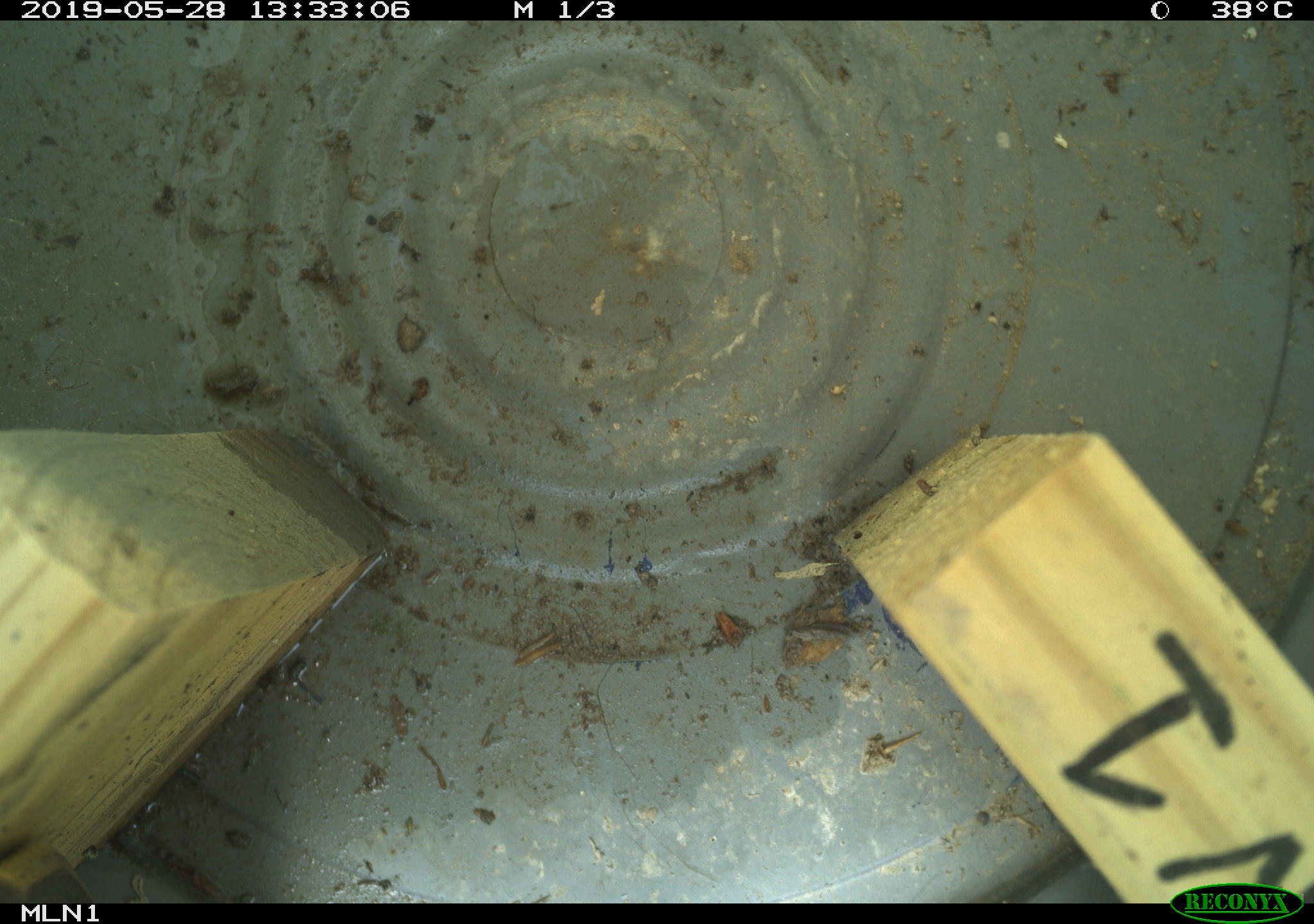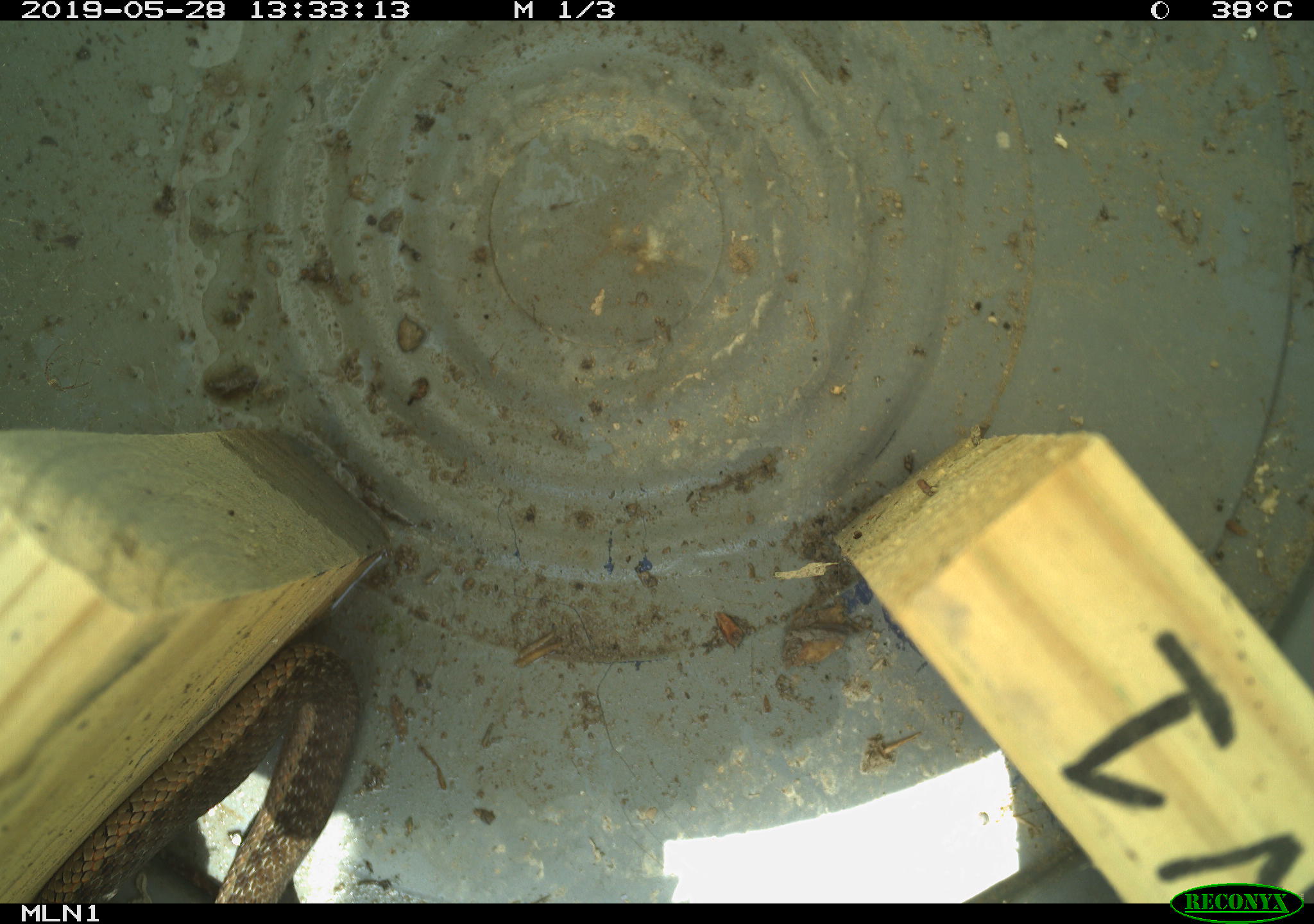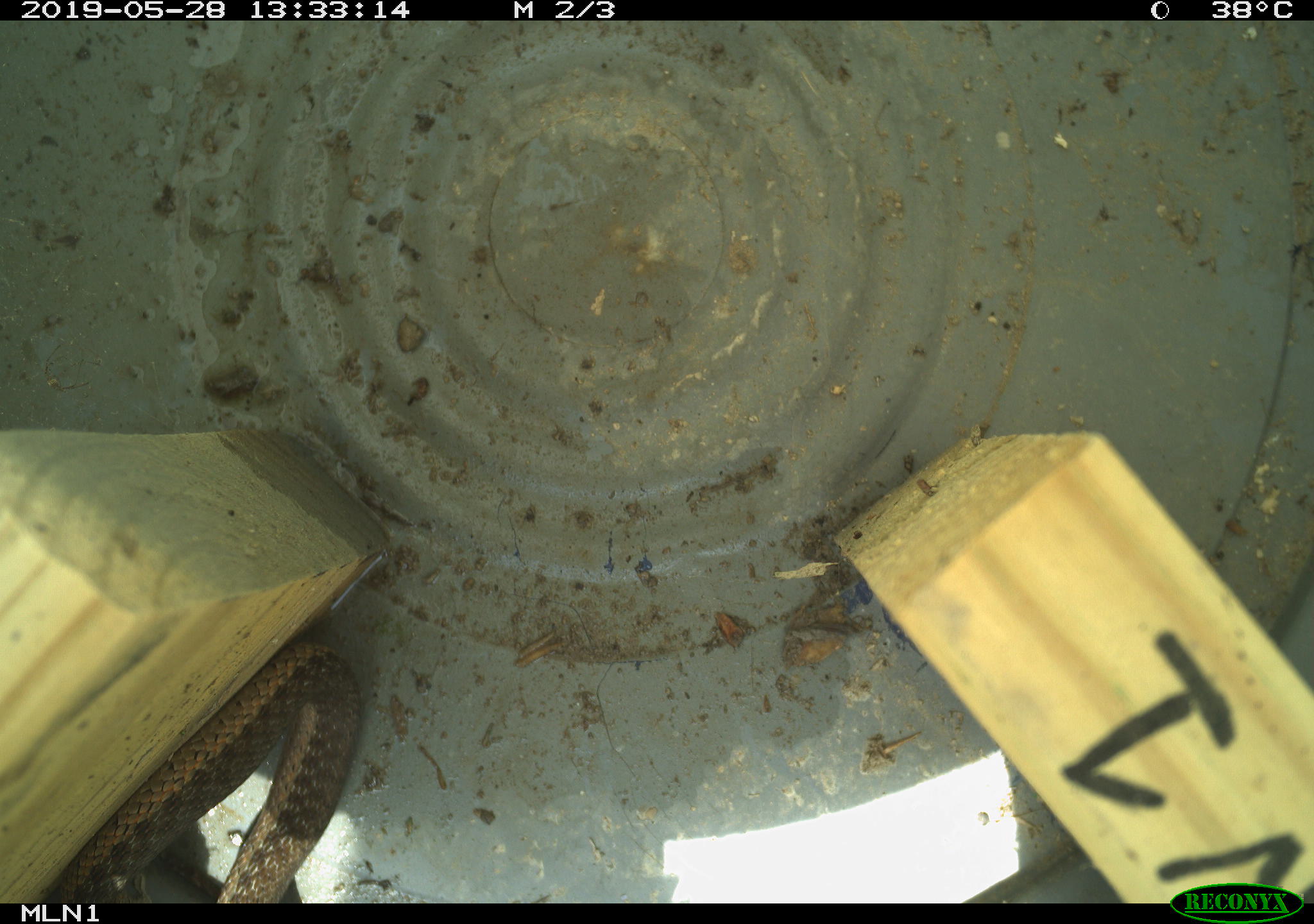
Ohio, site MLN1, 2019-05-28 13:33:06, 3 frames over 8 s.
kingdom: Animalia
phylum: Chordata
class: Reptilia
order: Squamata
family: Colubridae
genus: Thamnophis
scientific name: Thamnophis sirtalis sirtalis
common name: eastern gartersnake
Eastern gartersnake (Thamnophis sirtalis sirtalis).